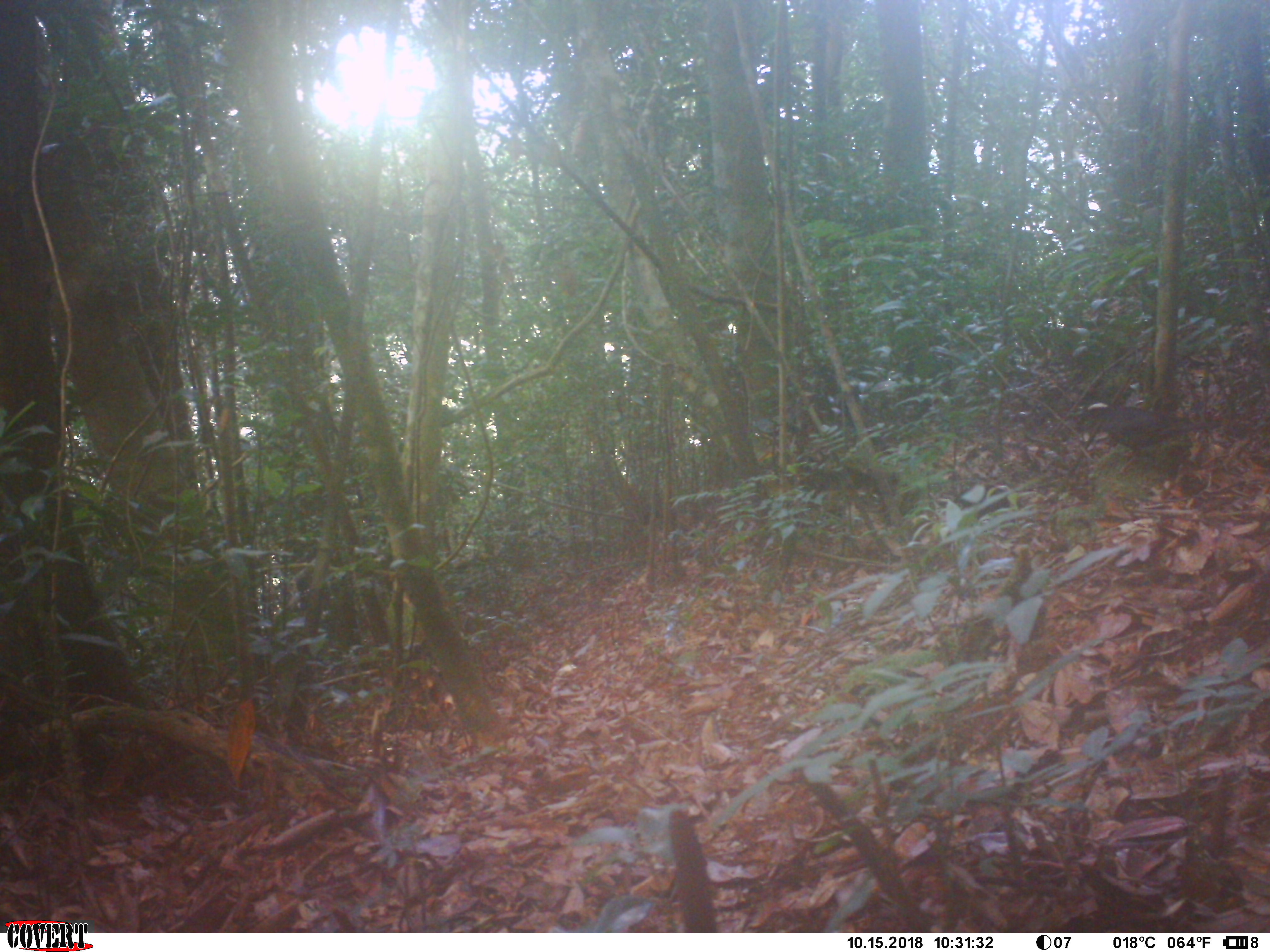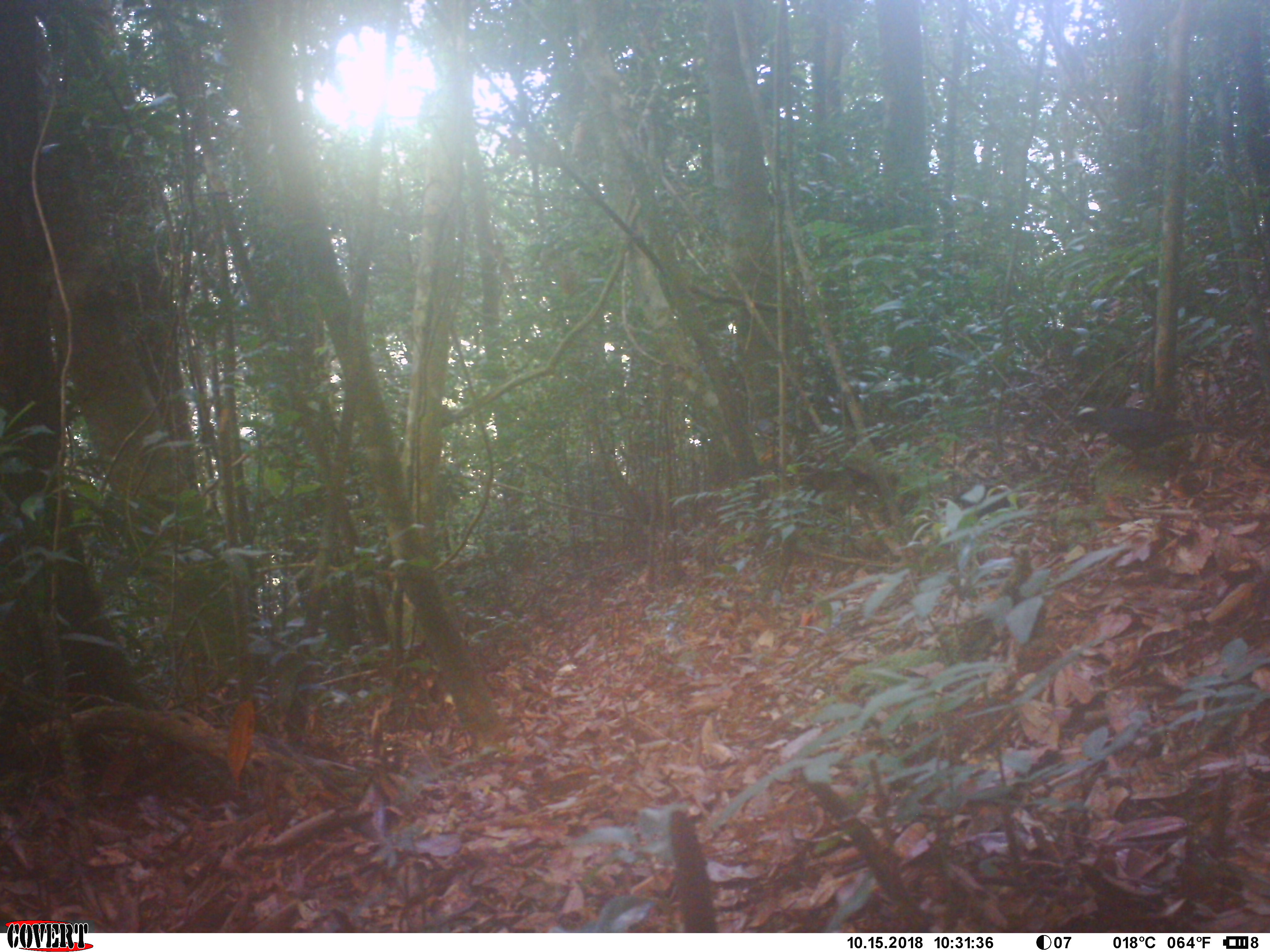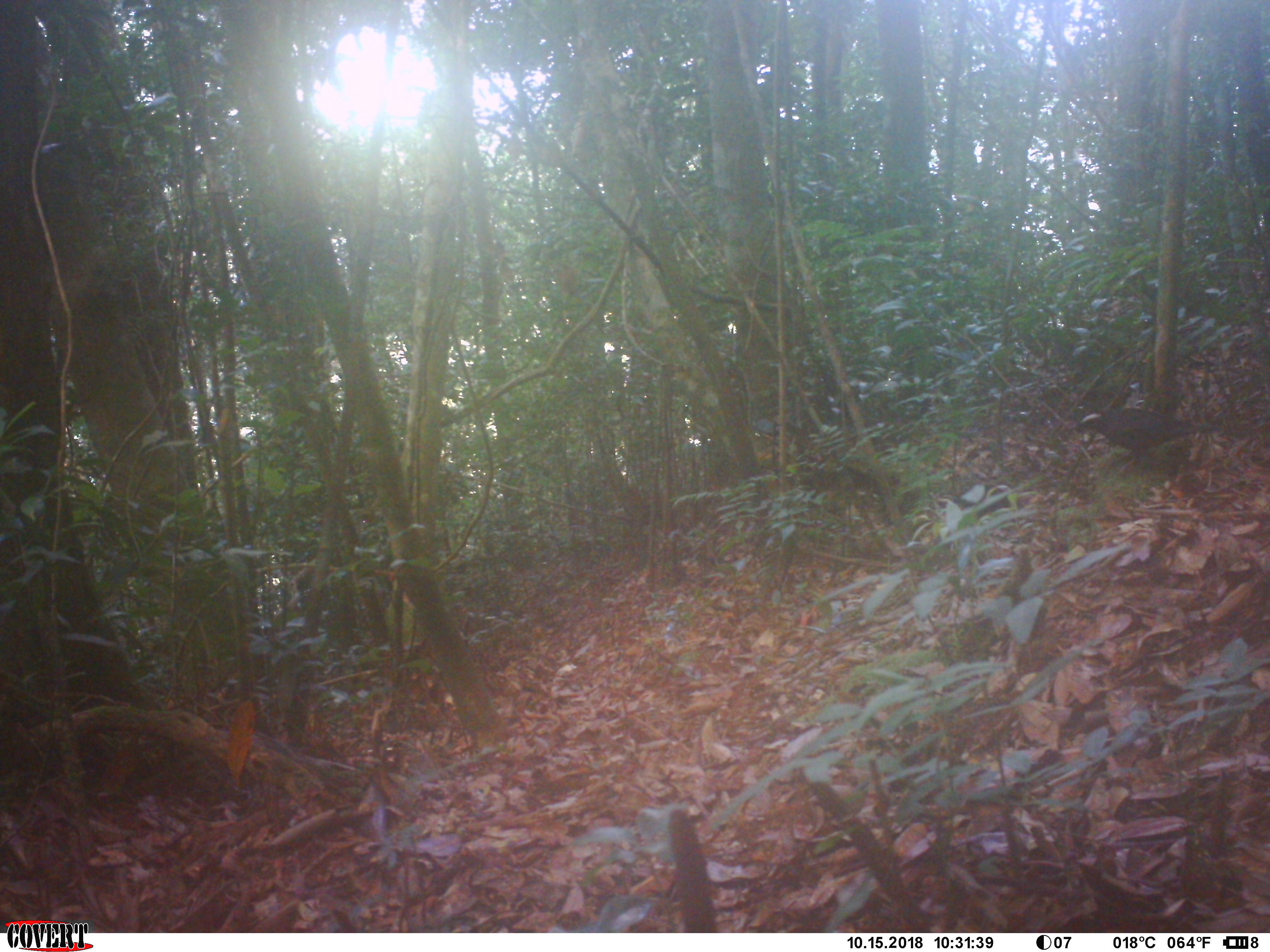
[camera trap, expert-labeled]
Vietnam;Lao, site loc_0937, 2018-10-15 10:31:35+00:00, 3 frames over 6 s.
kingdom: Animalia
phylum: Chordata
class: Aves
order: Passeriformes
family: Turdidae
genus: Geokichla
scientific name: Geokichla sibirica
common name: siberian thrush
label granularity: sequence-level